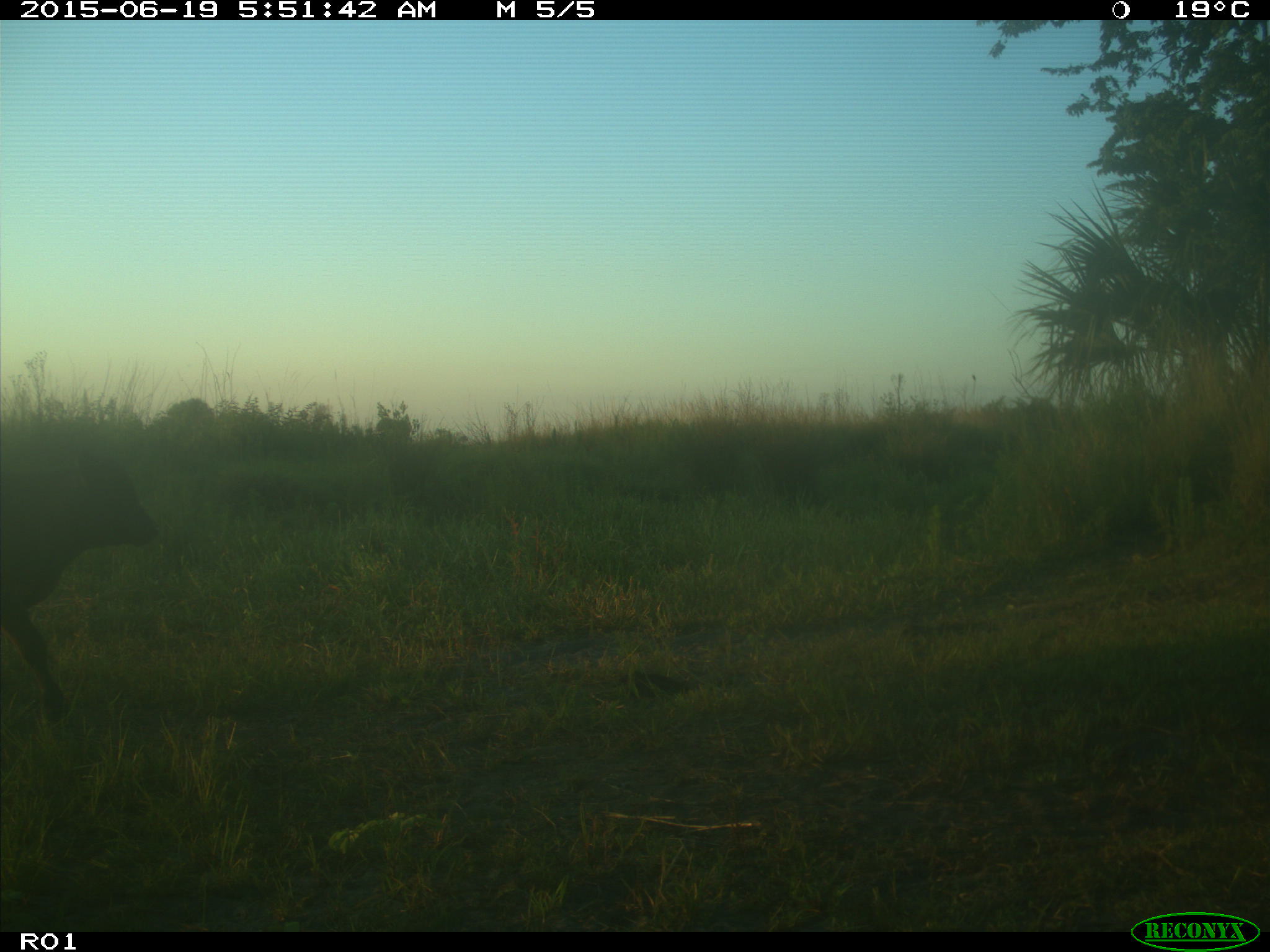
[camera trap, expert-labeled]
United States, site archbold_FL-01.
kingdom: Animalia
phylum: Chordata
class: Mammalia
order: Artiodactyla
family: Bovidae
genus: Bos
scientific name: Bos taurus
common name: domestic cow